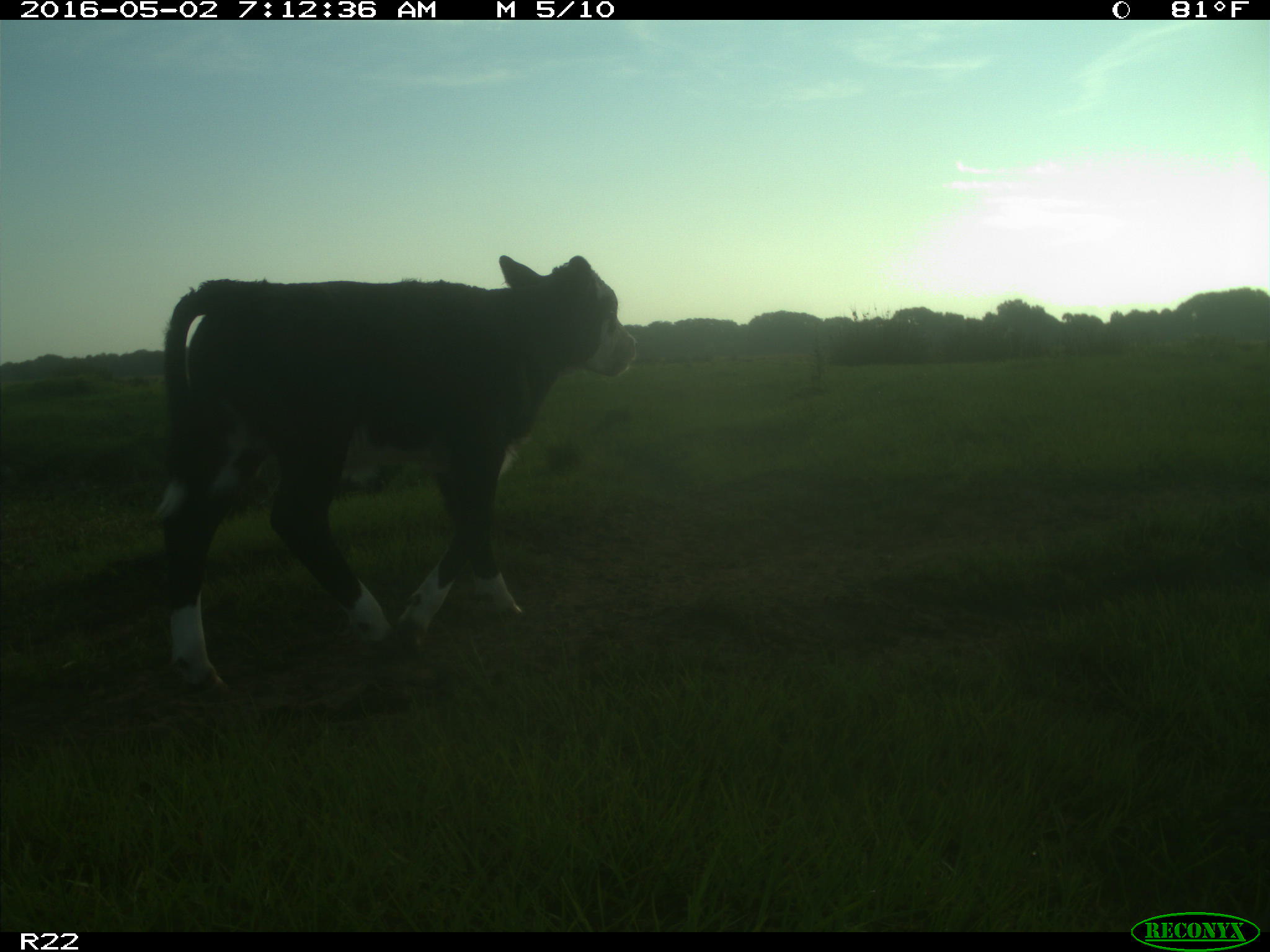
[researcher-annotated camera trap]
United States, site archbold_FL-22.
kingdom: Animalia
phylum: Chordata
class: Mammalia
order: Artiodactyla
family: Bovidae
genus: Bos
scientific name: Bos taurus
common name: domestic cow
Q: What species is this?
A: Bos taurus (domestic cow).